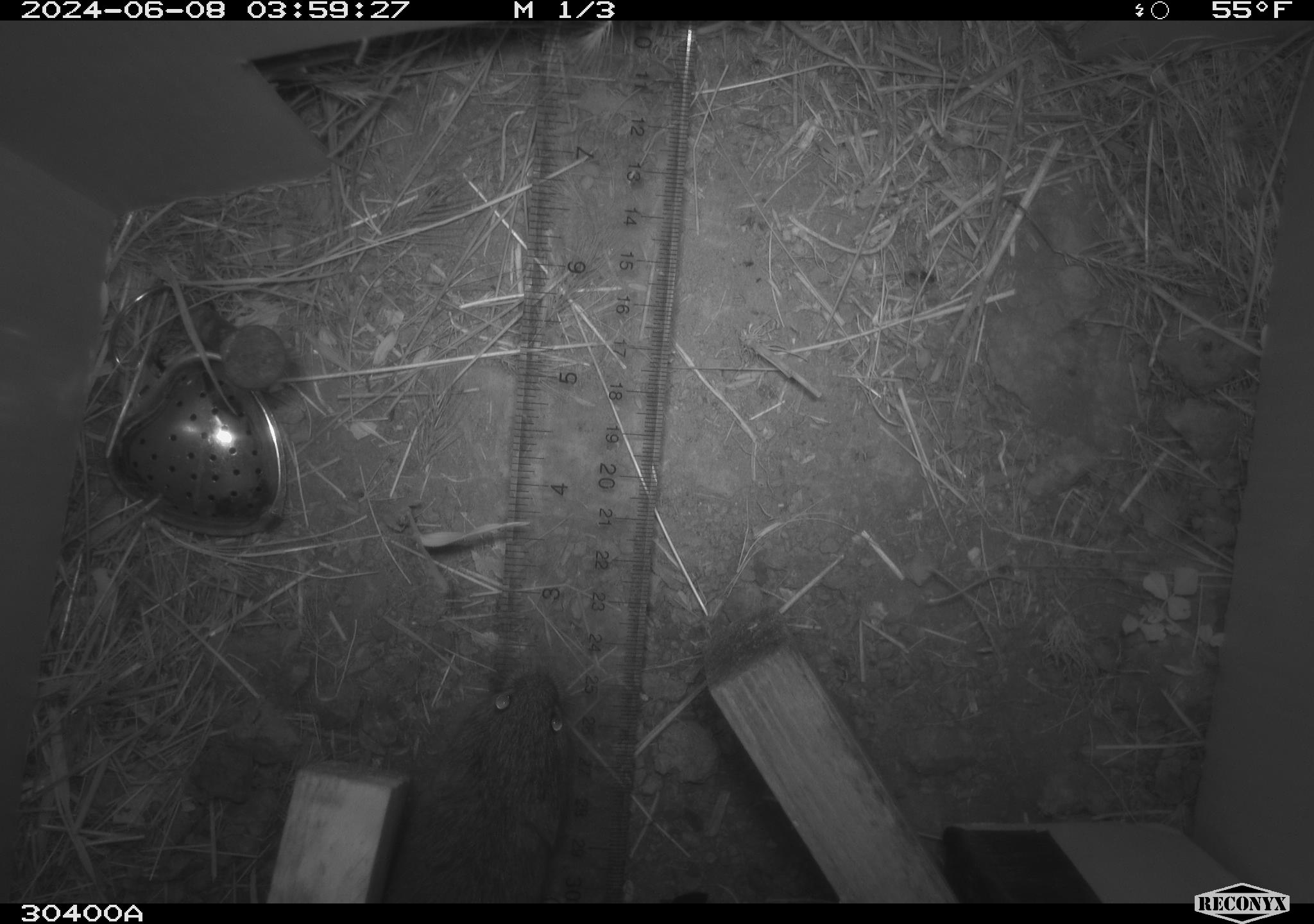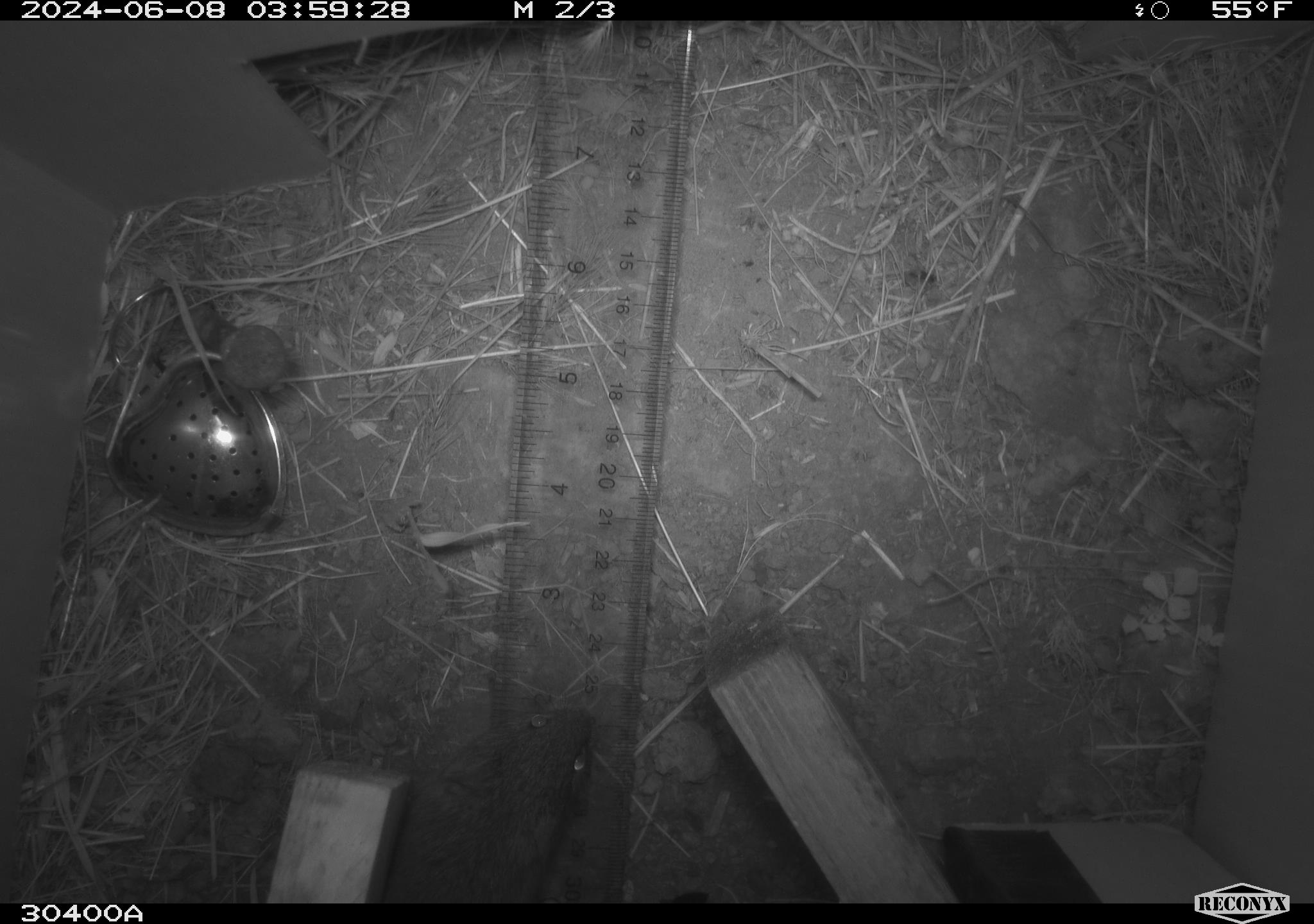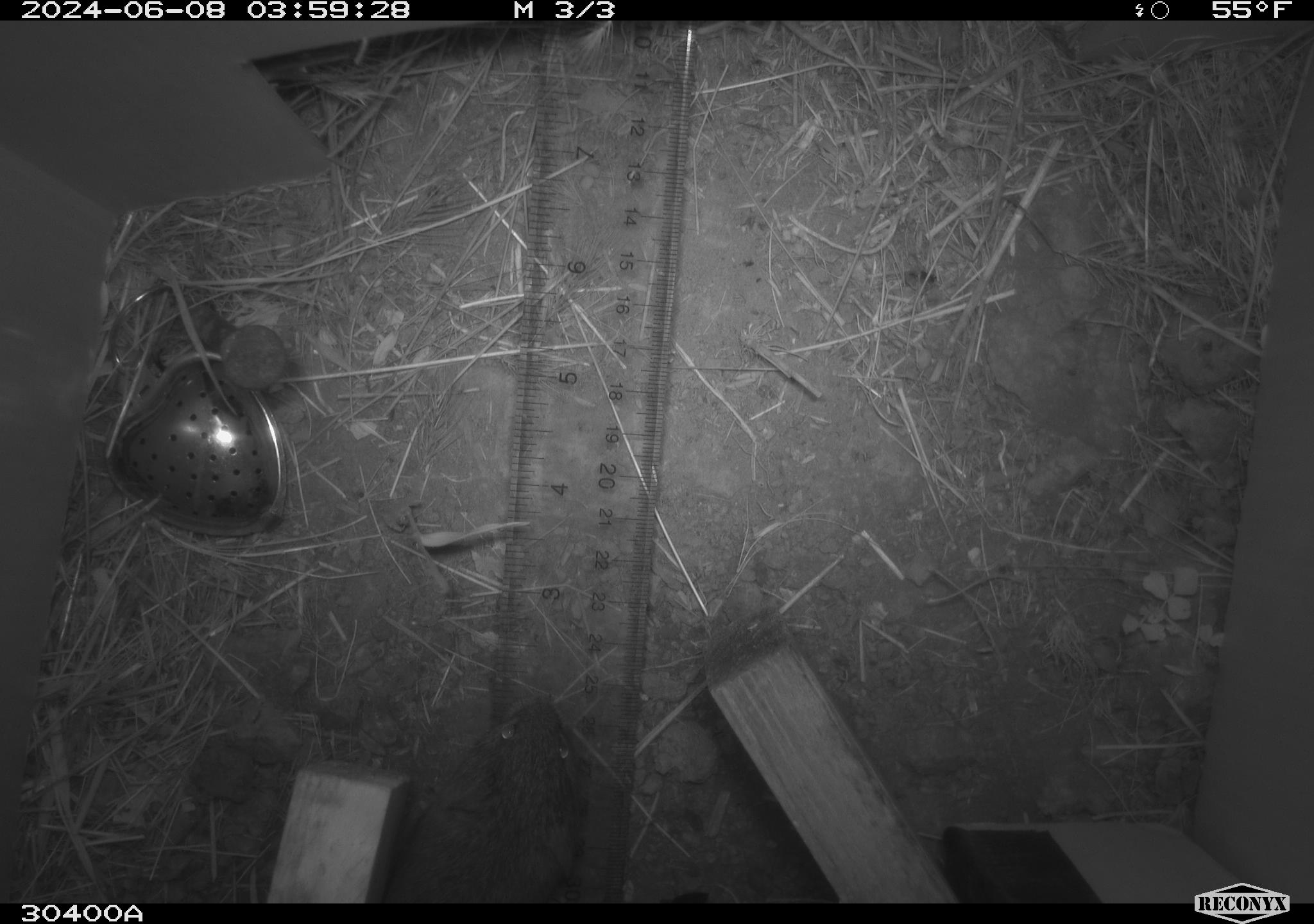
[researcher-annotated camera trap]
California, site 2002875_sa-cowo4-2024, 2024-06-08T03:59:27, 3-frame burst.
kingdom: Animalia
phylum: Chordata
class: Mammalia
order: Rodentia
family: Cricetidae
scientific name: Arvicolinae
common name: voles, lemmings, and muskrats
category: arvicolinae subfamily